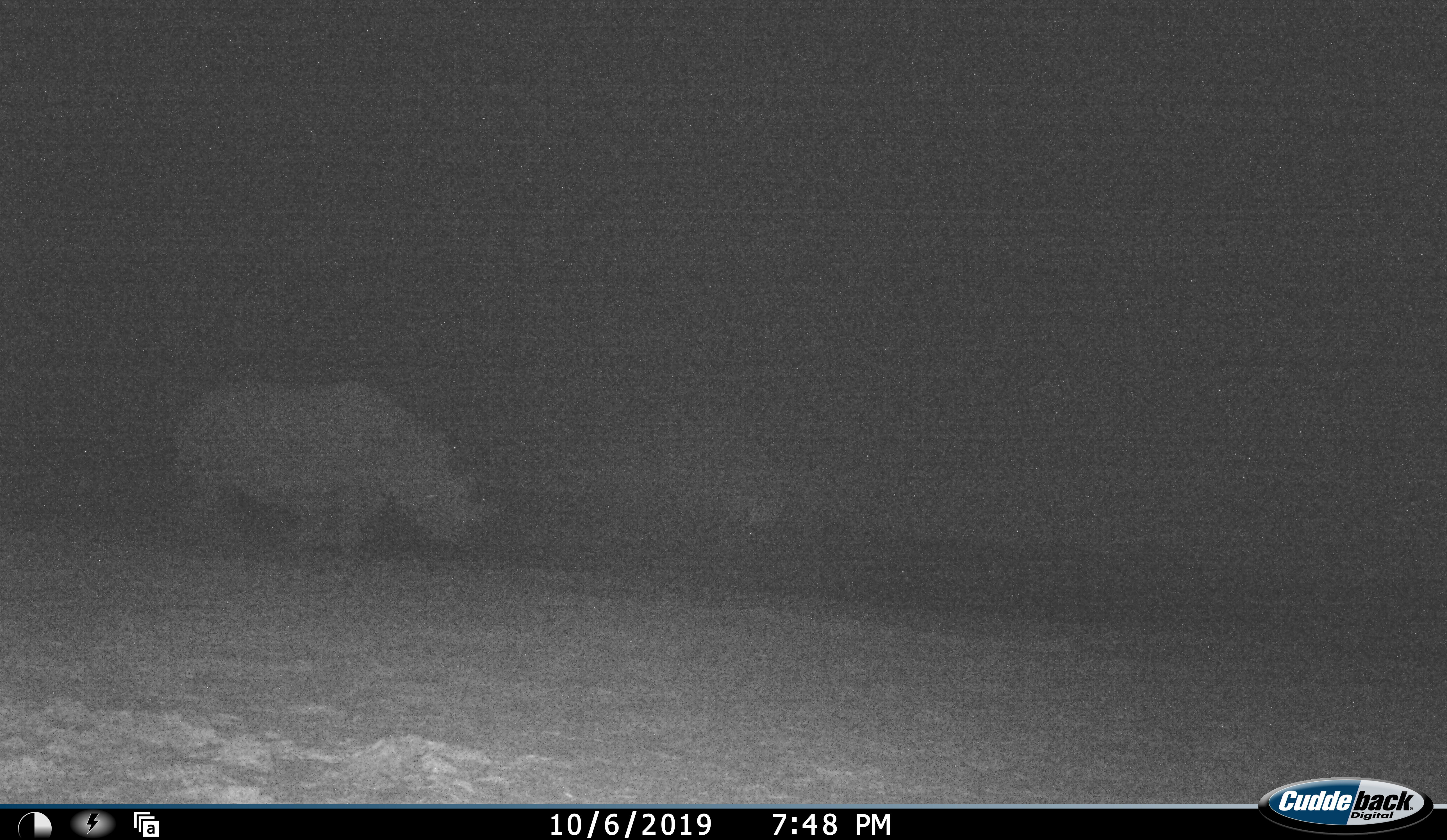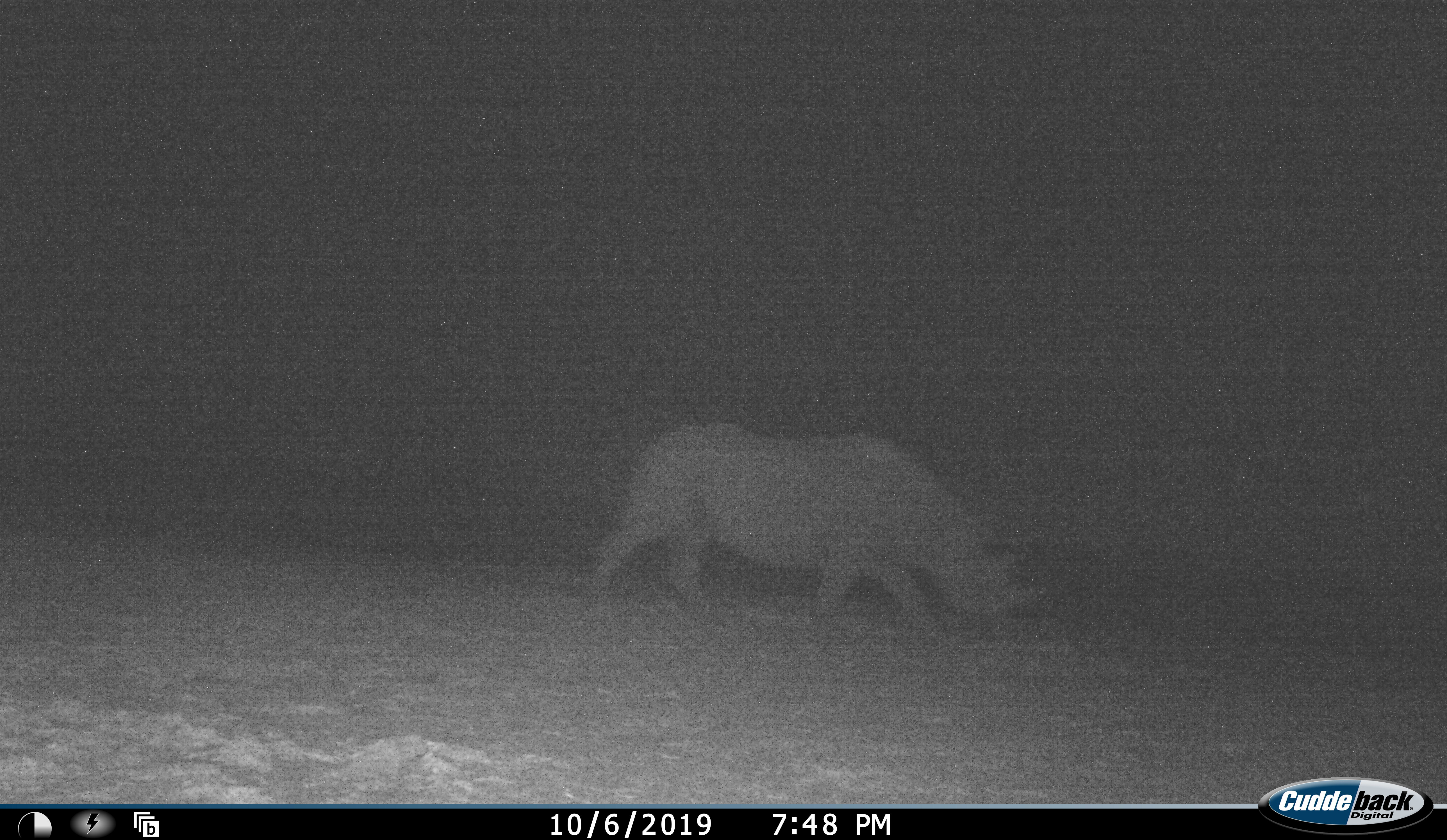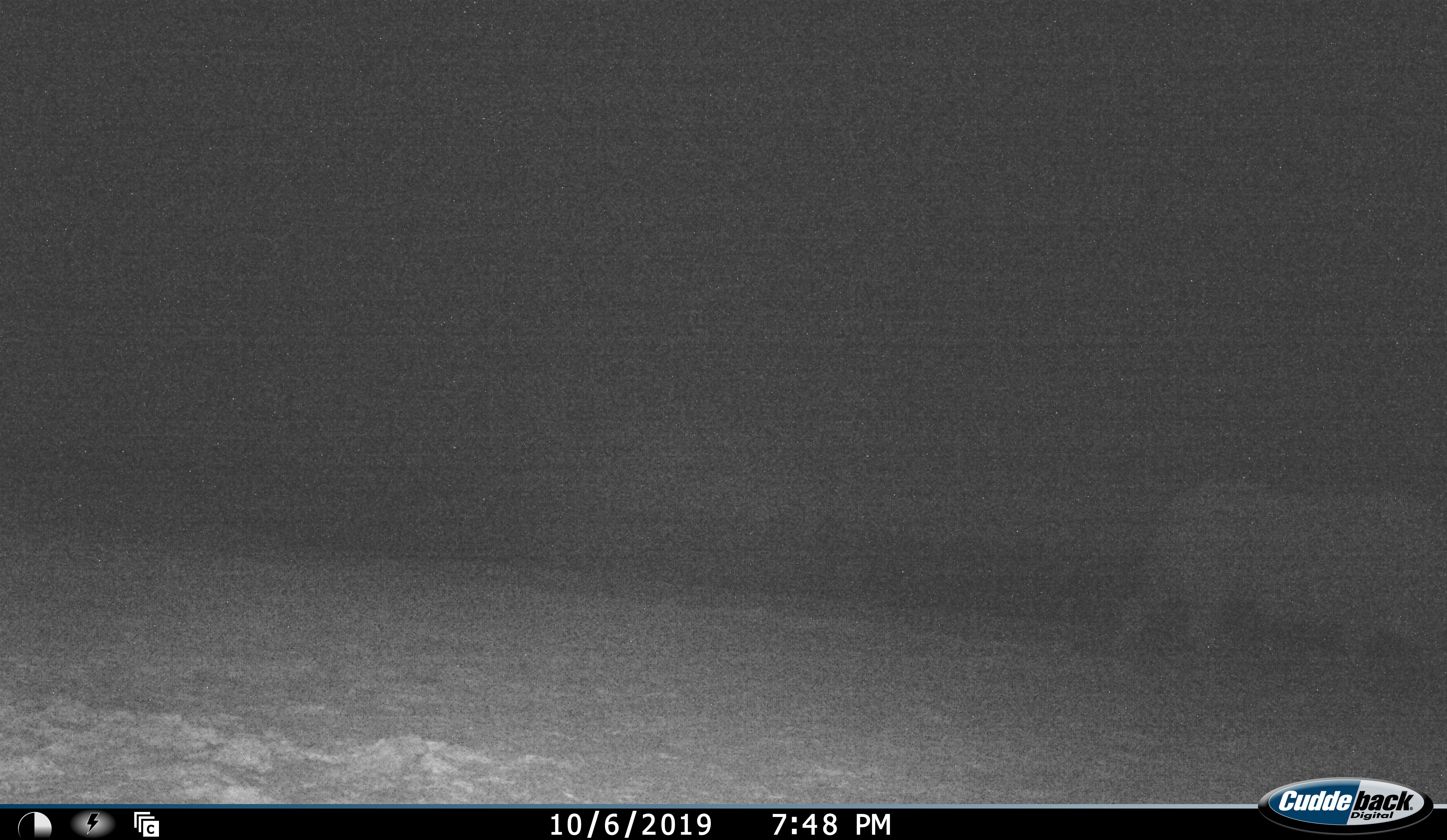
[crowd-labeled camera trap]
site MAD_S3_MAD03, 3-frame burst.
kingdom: Animalia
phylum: Chordata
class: Mammalia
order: Perissodactyla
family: Rhinocerotidae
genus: Ceratotherium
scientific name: Ceratotherium simum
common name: white rhinoceros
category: rhinoceroswhite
Rhinoceroswhite (white rhinoceros) (Ceratotherium simum), count 1. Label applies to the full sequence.